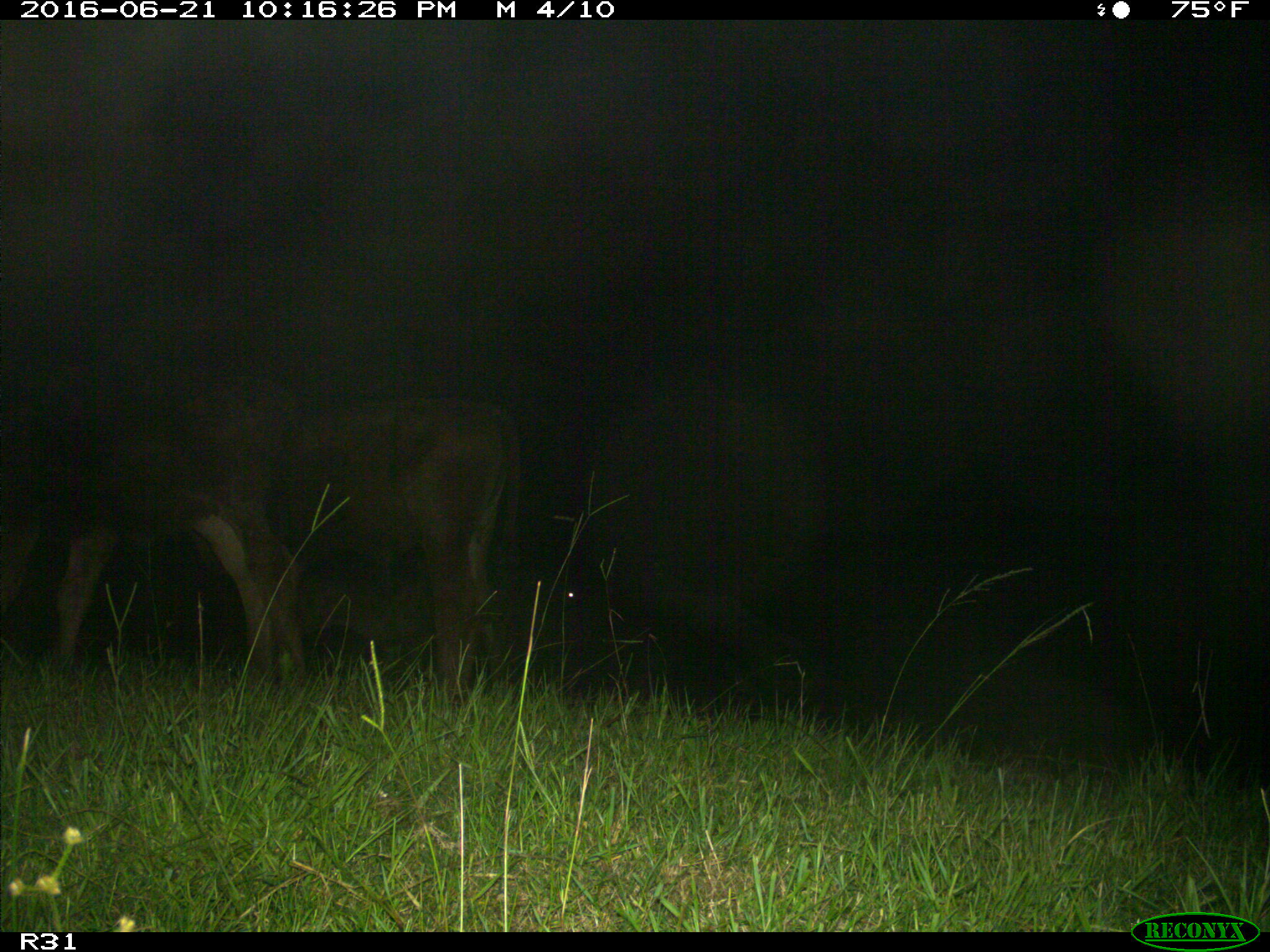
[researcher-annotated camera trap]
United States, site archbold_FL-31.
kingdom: Animalia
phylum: Chordata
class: Mammalia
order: Artiodactyla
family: Bovidae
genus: Bos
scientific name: Bos taurus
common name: domestic cow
Bos taurus (domestic cow).